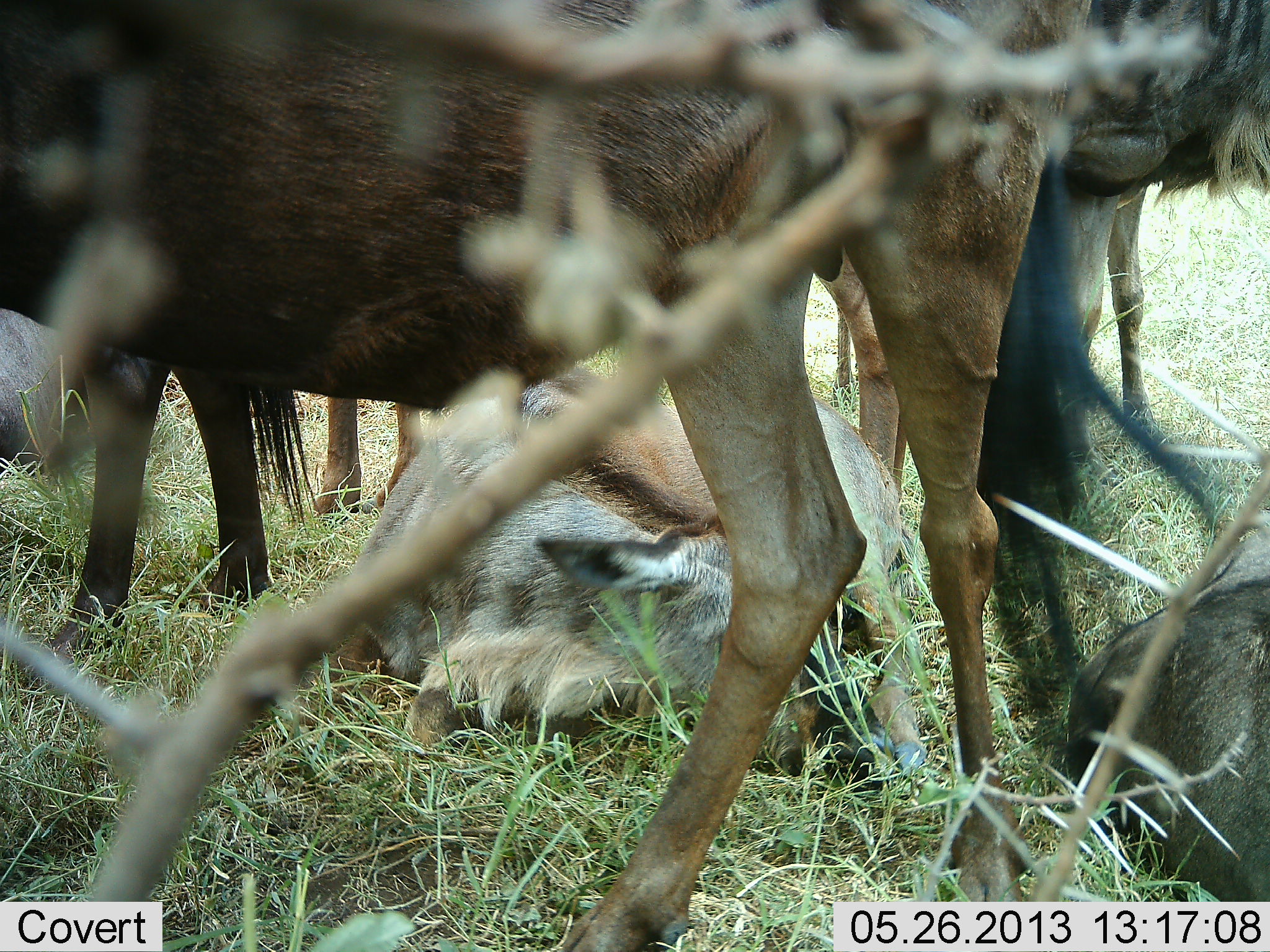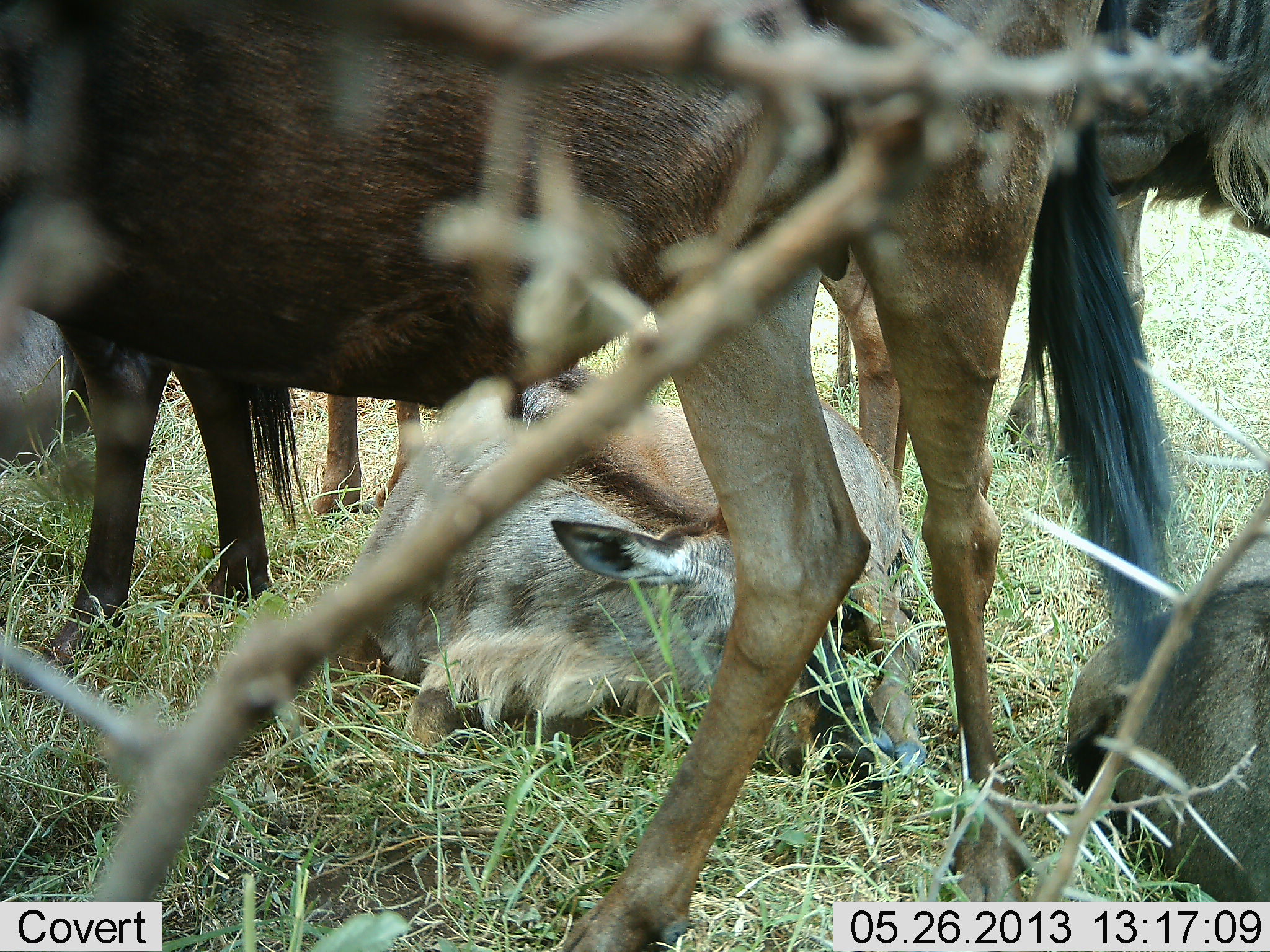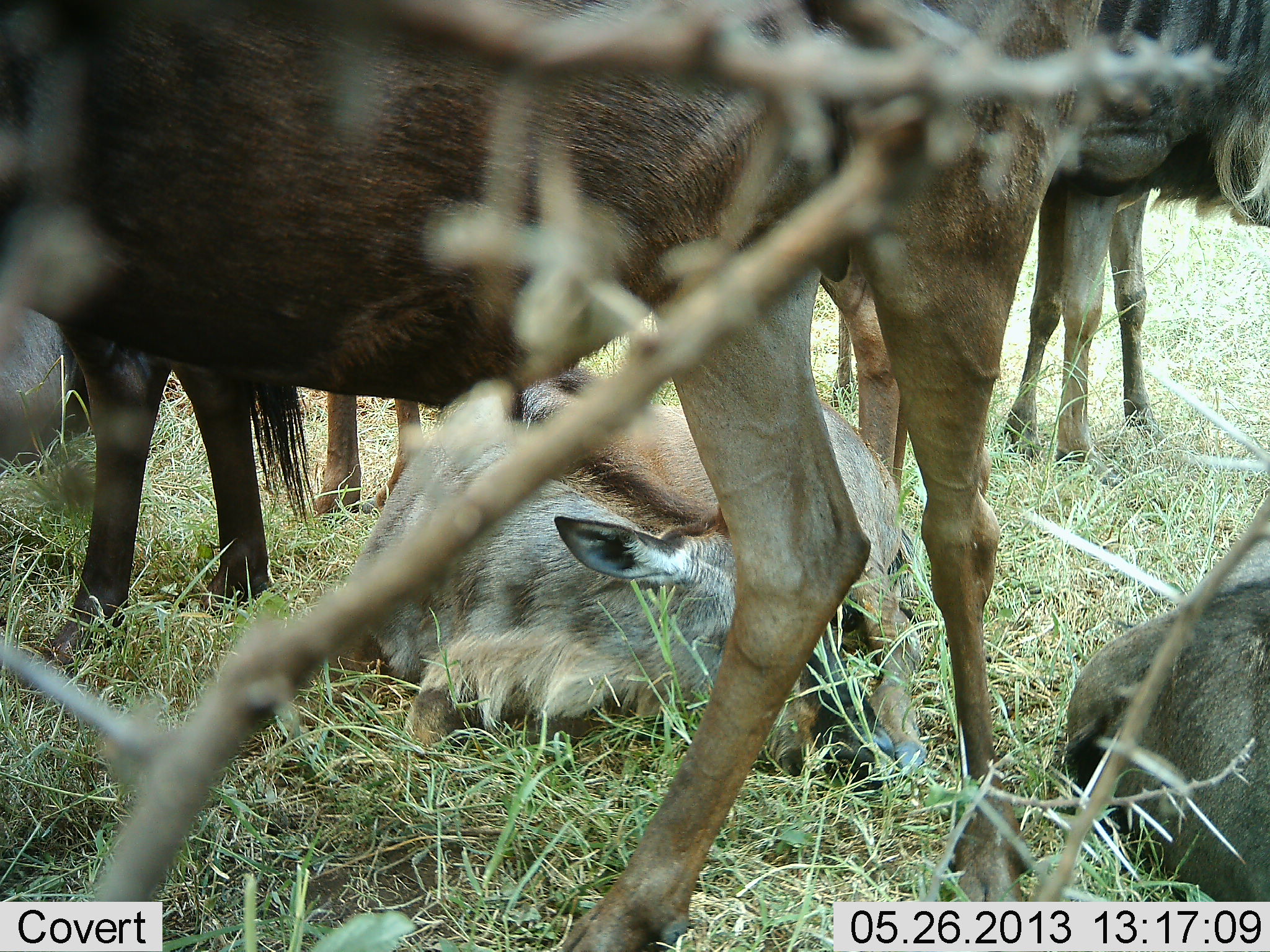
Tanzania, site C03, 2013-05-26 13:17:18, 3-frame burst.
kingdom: Animalia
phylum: Chordata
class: Mammalia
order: Artiodactyla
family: Bovidae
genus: Connochaetes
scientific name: Connochaetes taurinus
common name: blue wildebeest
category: wildebeest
Wildebeest (blue wildebeest) (Connochaetes taurinus), count 7. Behavior (volunteer vote fractions): standing 90%, resting 100%, moving 0%, interacting 0%. Young present (vote fraction): 90%. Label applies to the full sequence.